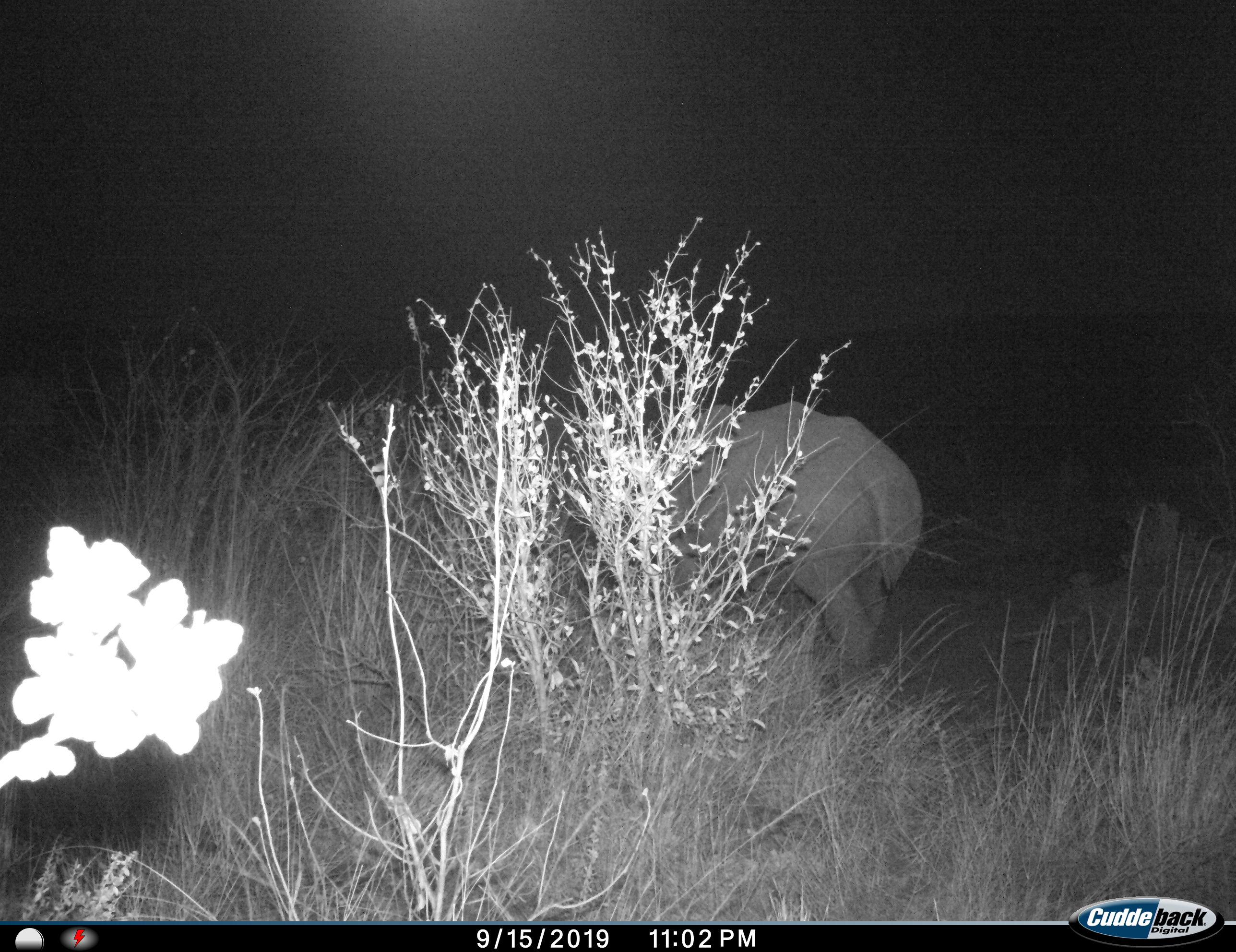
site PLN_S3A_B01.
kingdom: Animalia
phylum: Chordata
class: Mammalia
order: Perissodactyla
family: Rhinocerotidae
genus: Ceratotherium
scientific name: Ceratotherium simum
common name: white rhinoceros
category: rhinoceroswhite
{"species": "rhinoceroswhite (white rhinoceros) (Ceratotherium simum)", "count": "1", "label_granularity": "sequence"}